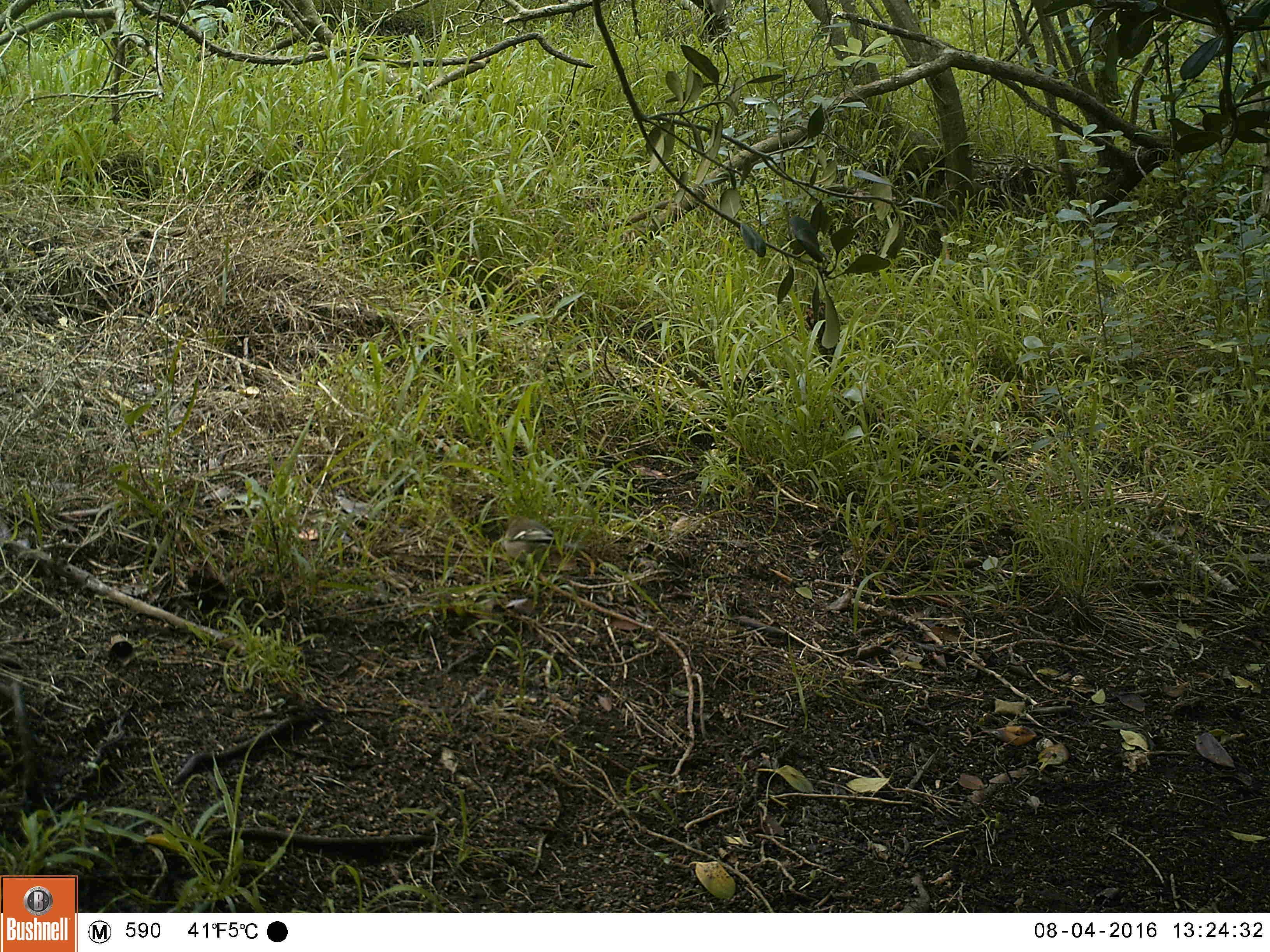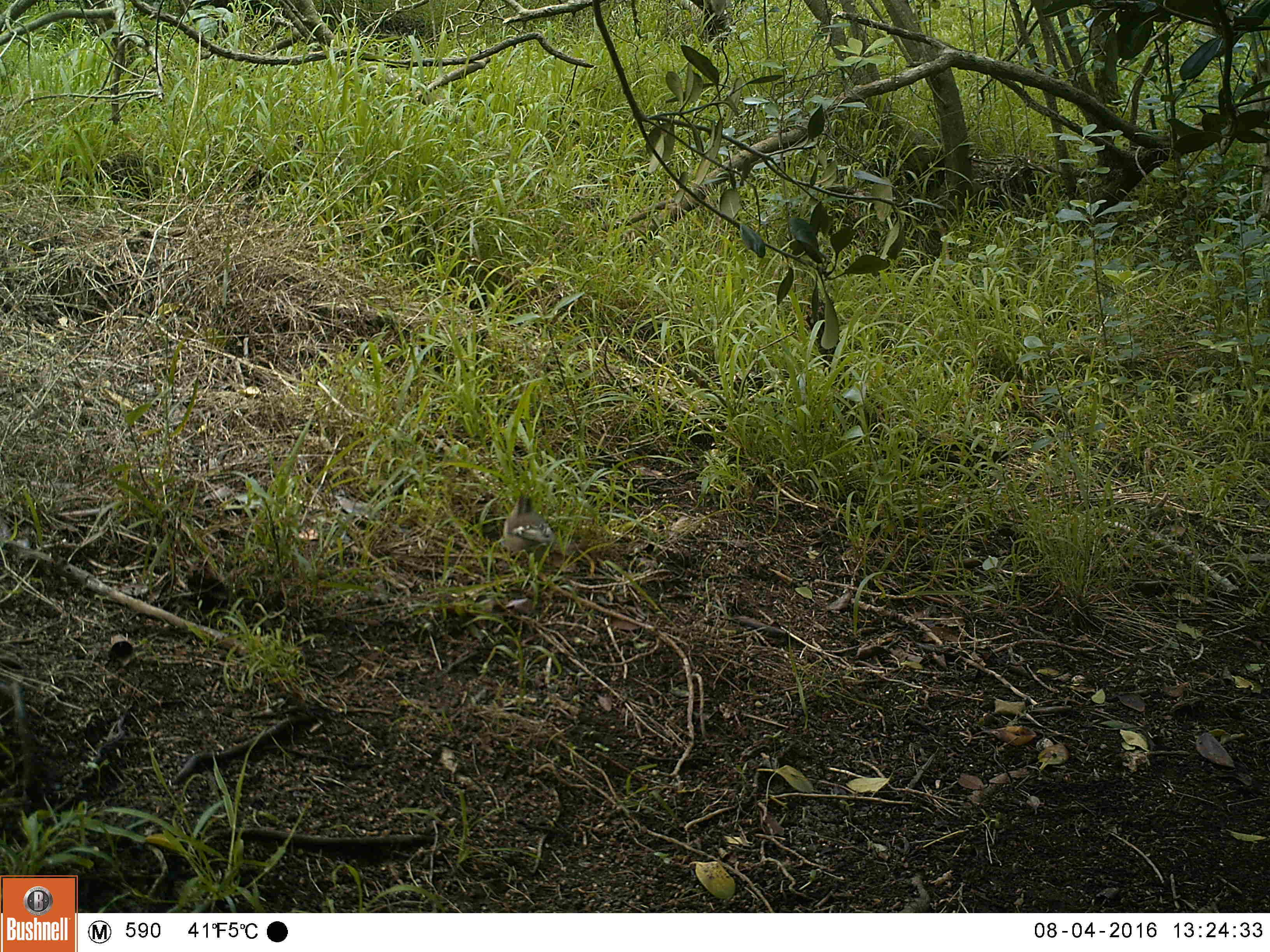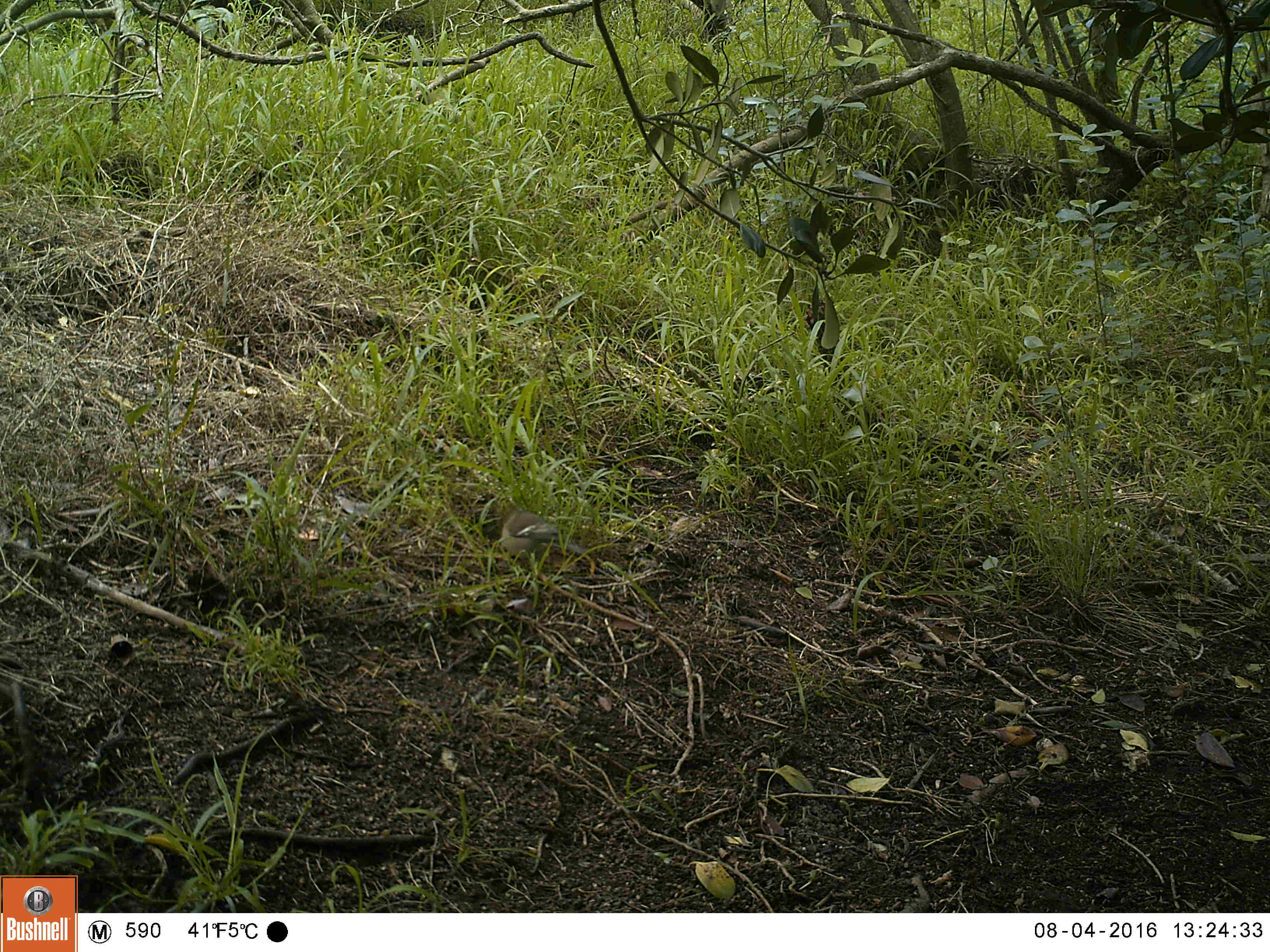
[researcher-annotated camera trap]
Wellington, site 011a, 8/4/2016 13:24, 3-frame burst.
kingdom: Animalia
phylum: Chordata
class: Aves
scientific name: Aves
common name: bird